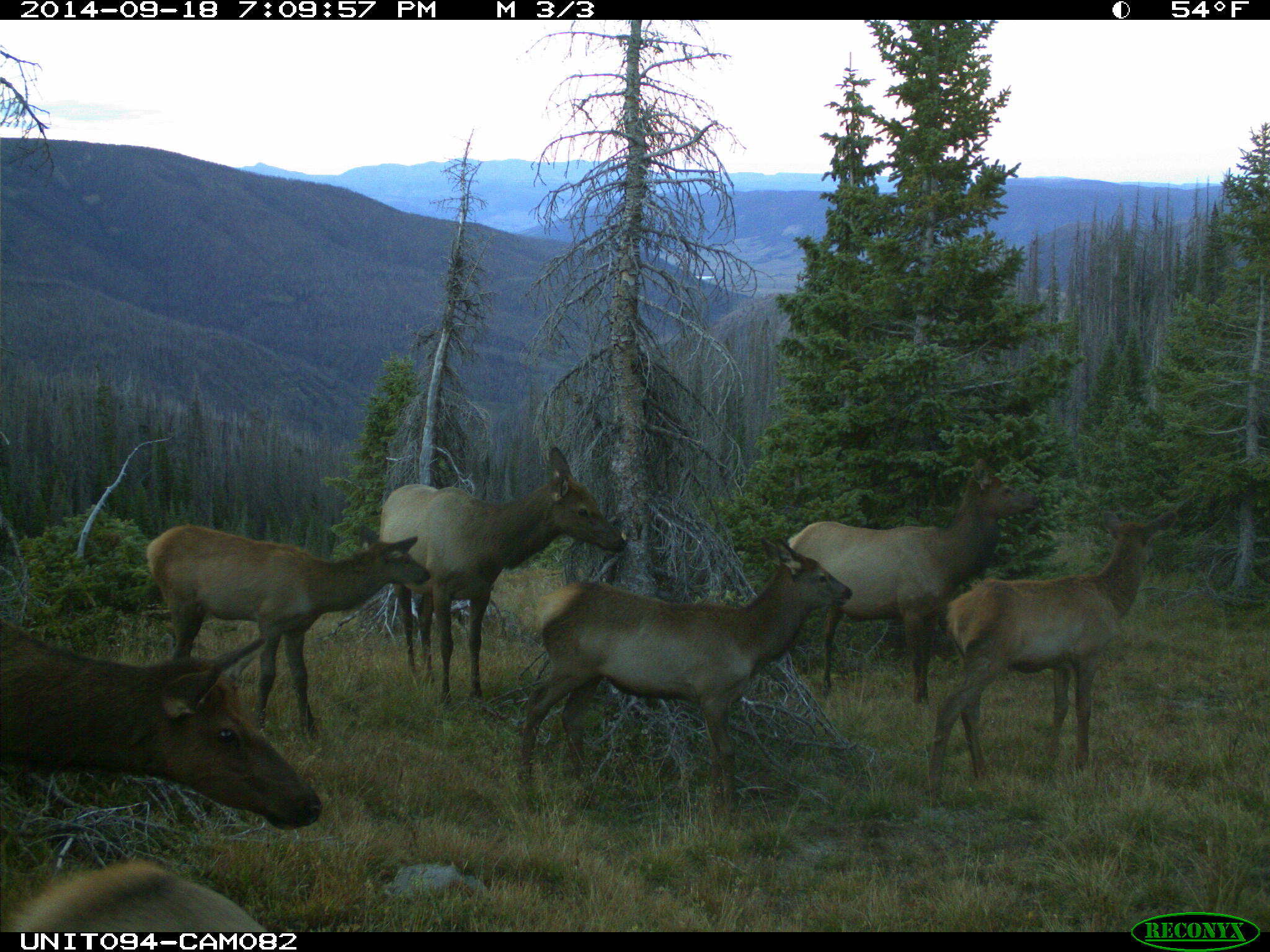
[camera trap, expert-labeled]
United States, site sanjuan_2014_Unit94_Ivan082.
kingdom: Animalia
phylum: Chordata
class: Mammalia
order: Artiodactyla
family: Cervidae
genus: Cervus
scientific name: Cervus elaphus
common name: red deer